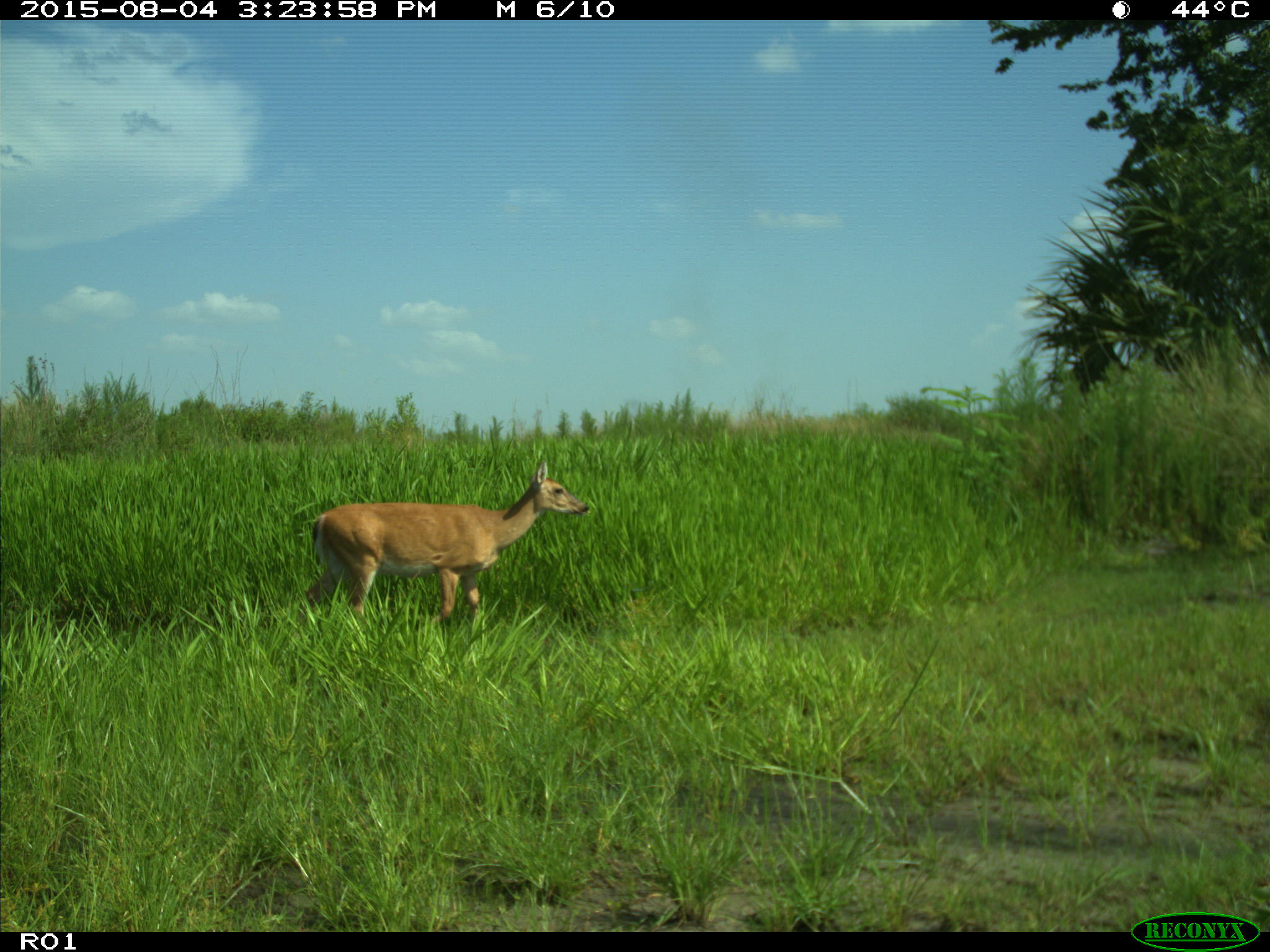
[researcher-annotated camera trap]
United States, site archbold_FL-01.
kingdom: Animalia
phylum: Chordata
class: Mammalia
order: Artiodactyla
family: Cervidae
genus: Odocoileus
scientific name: Odocoileus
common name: deer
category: unidentified deer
Unidentified deer (deer) (Odocoileus).